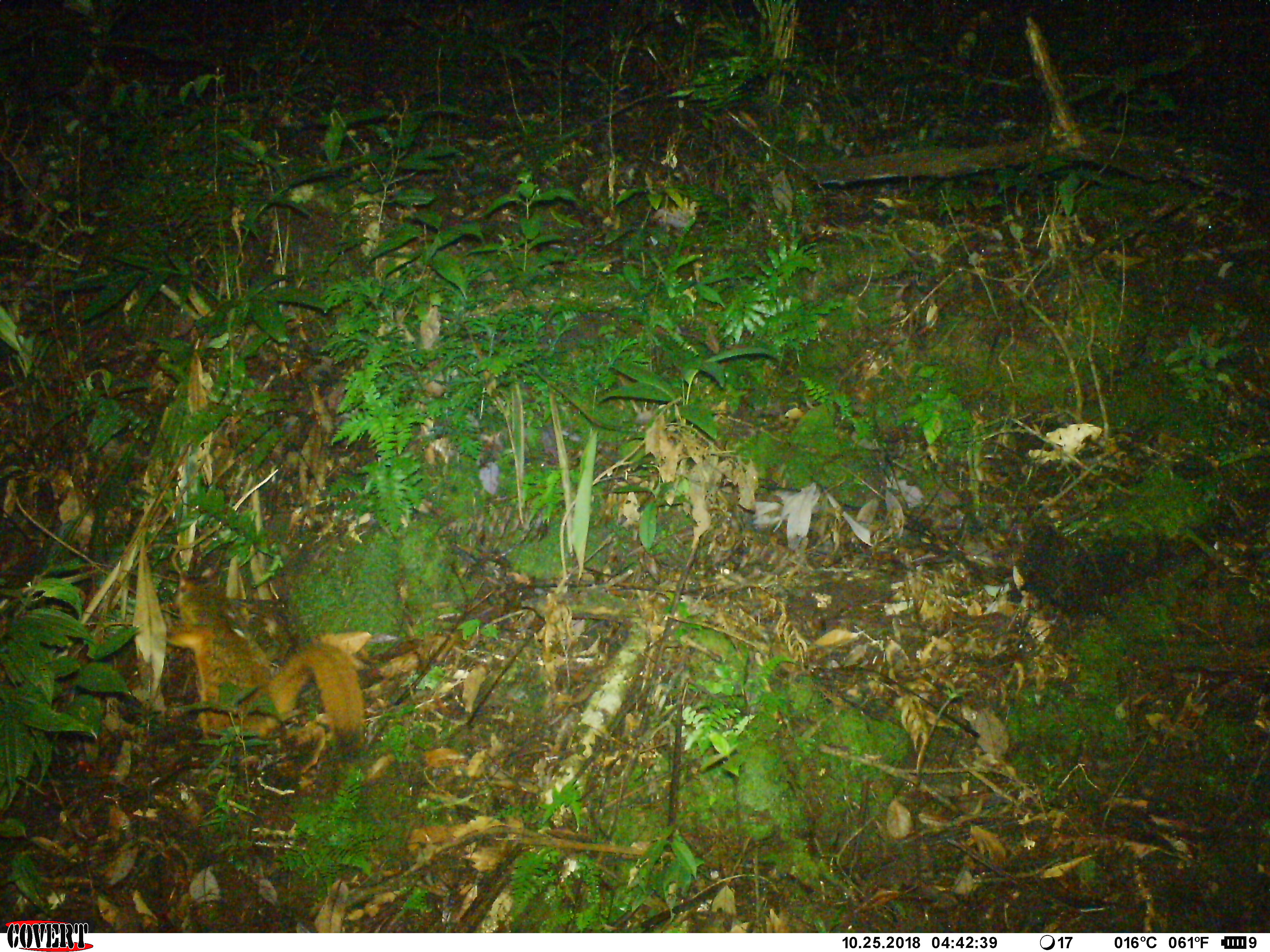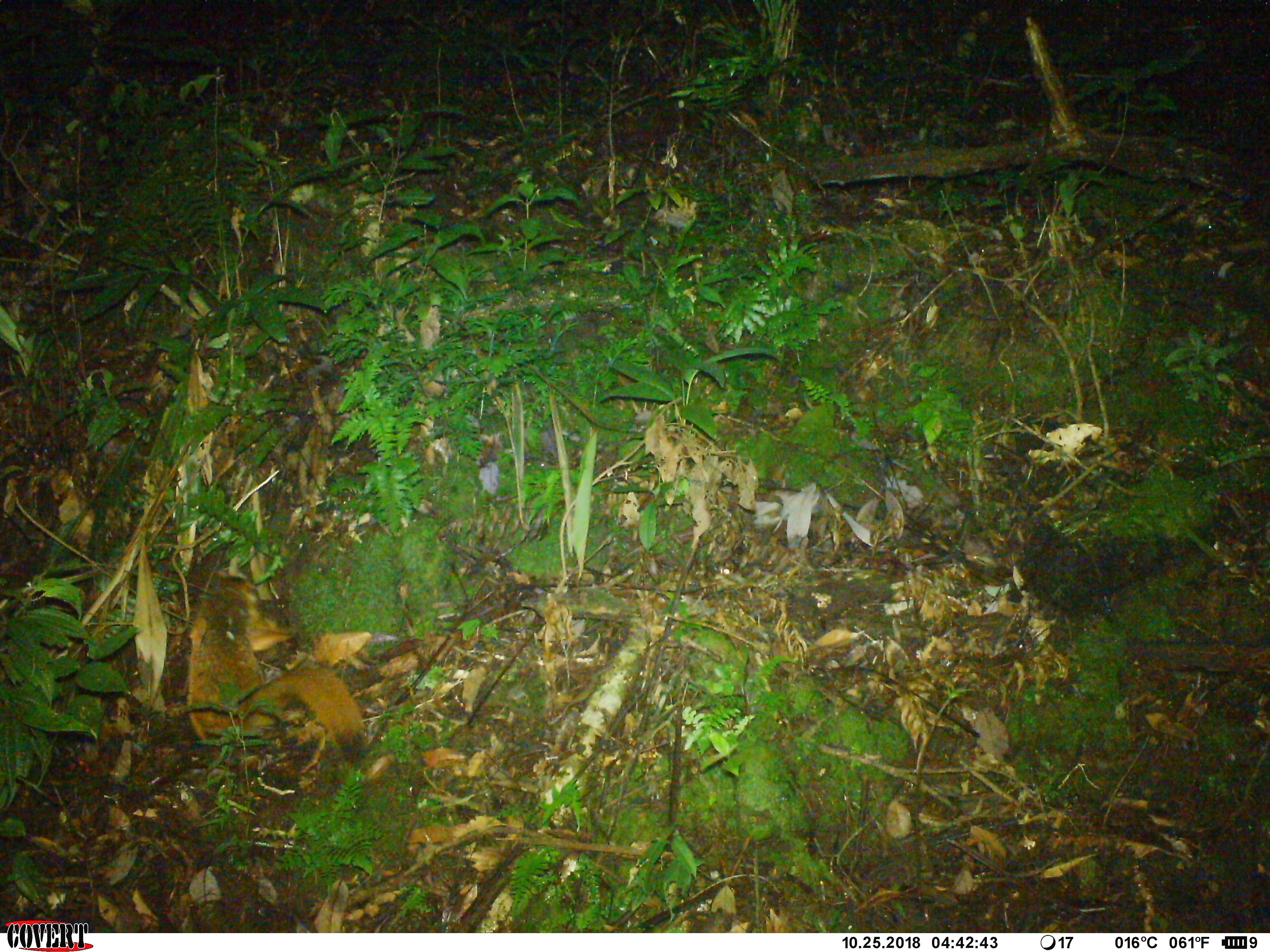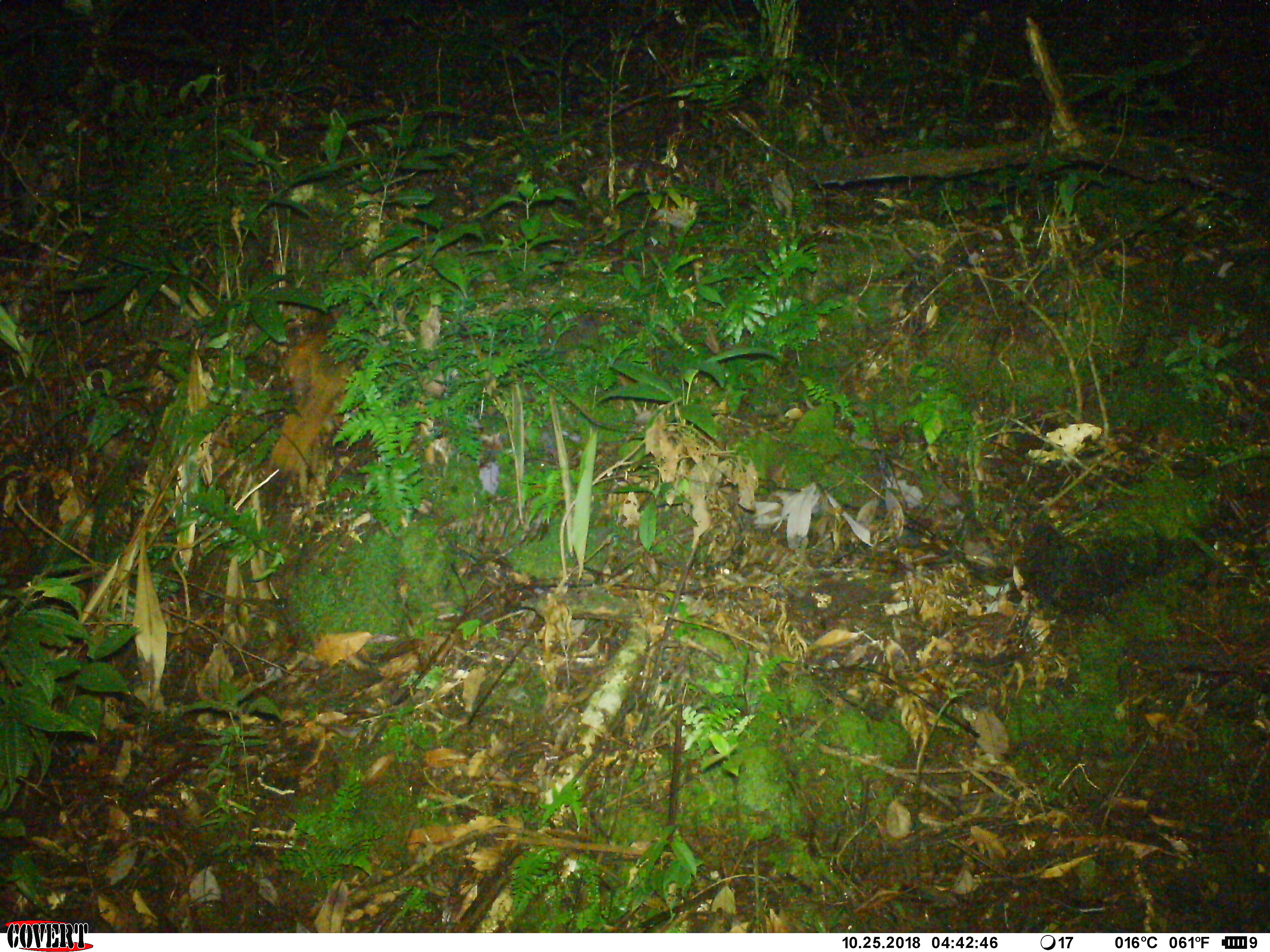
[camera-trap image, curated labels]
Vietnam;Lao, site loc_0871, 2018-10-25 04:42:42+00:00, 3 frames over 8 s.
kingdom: Animalia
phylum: Chordata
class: Mammalia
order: Rodentia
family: Sciuridae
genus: Petaurista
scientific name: Petaurista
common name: giant flying squirrel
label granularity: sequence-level